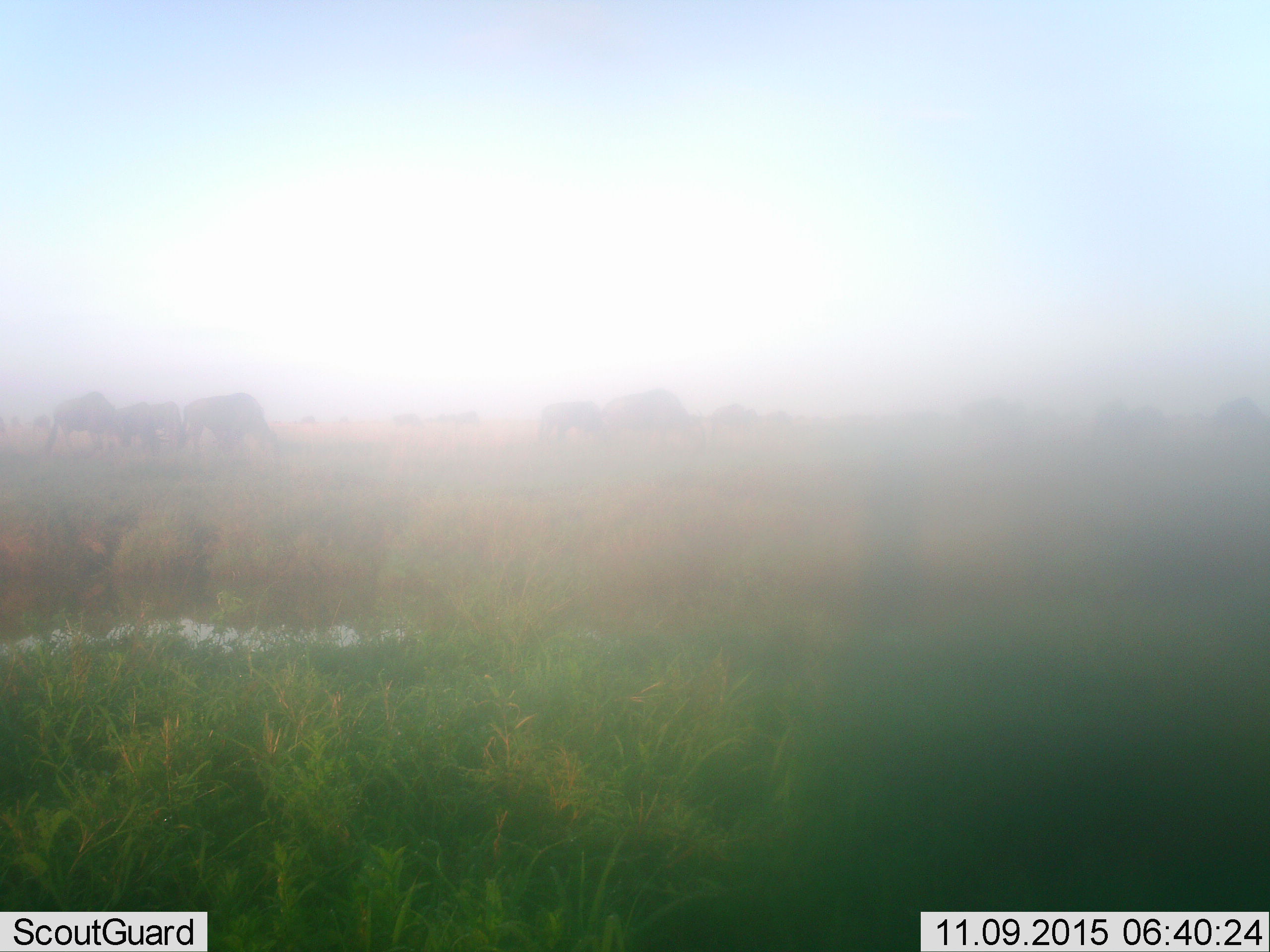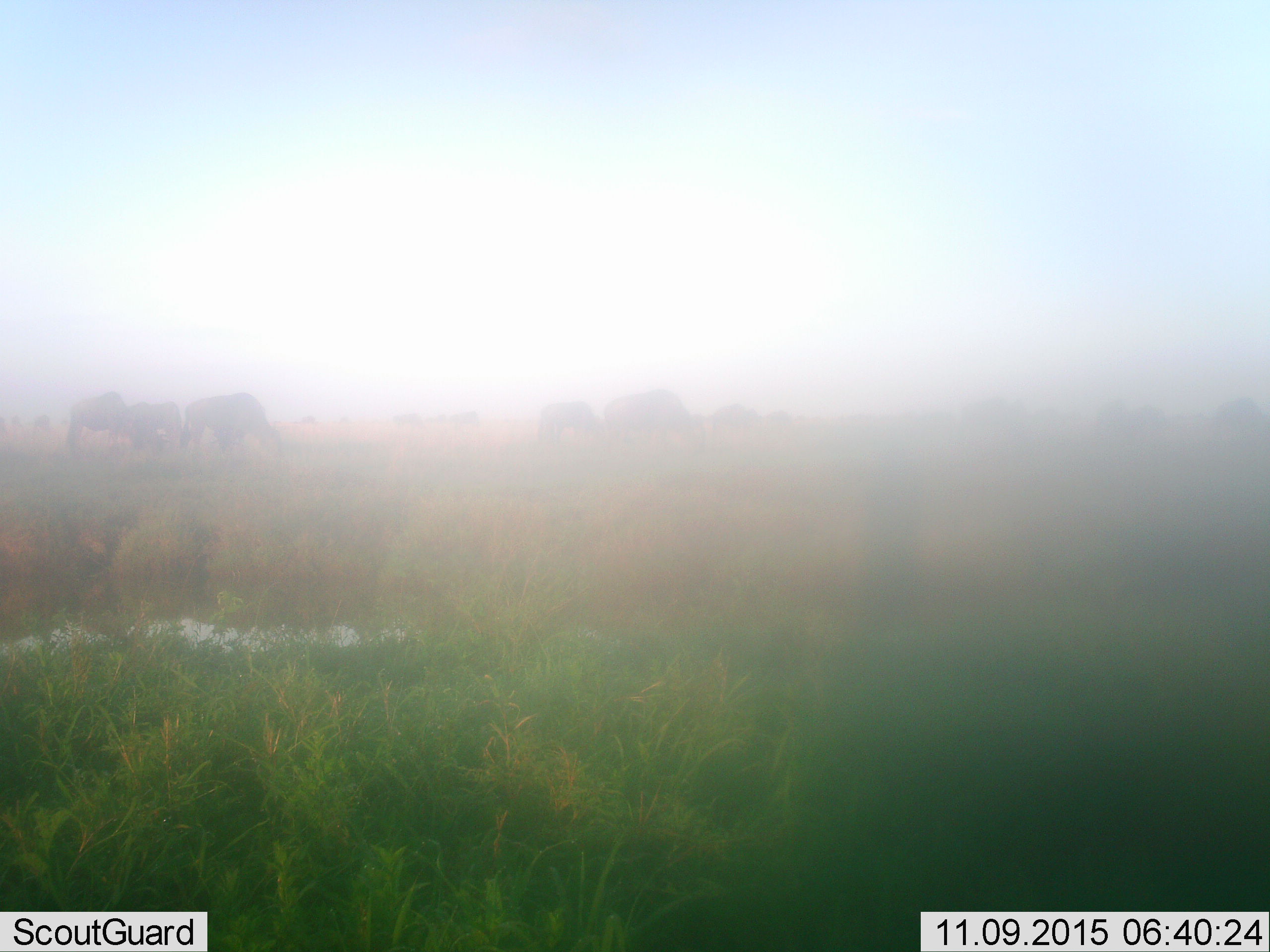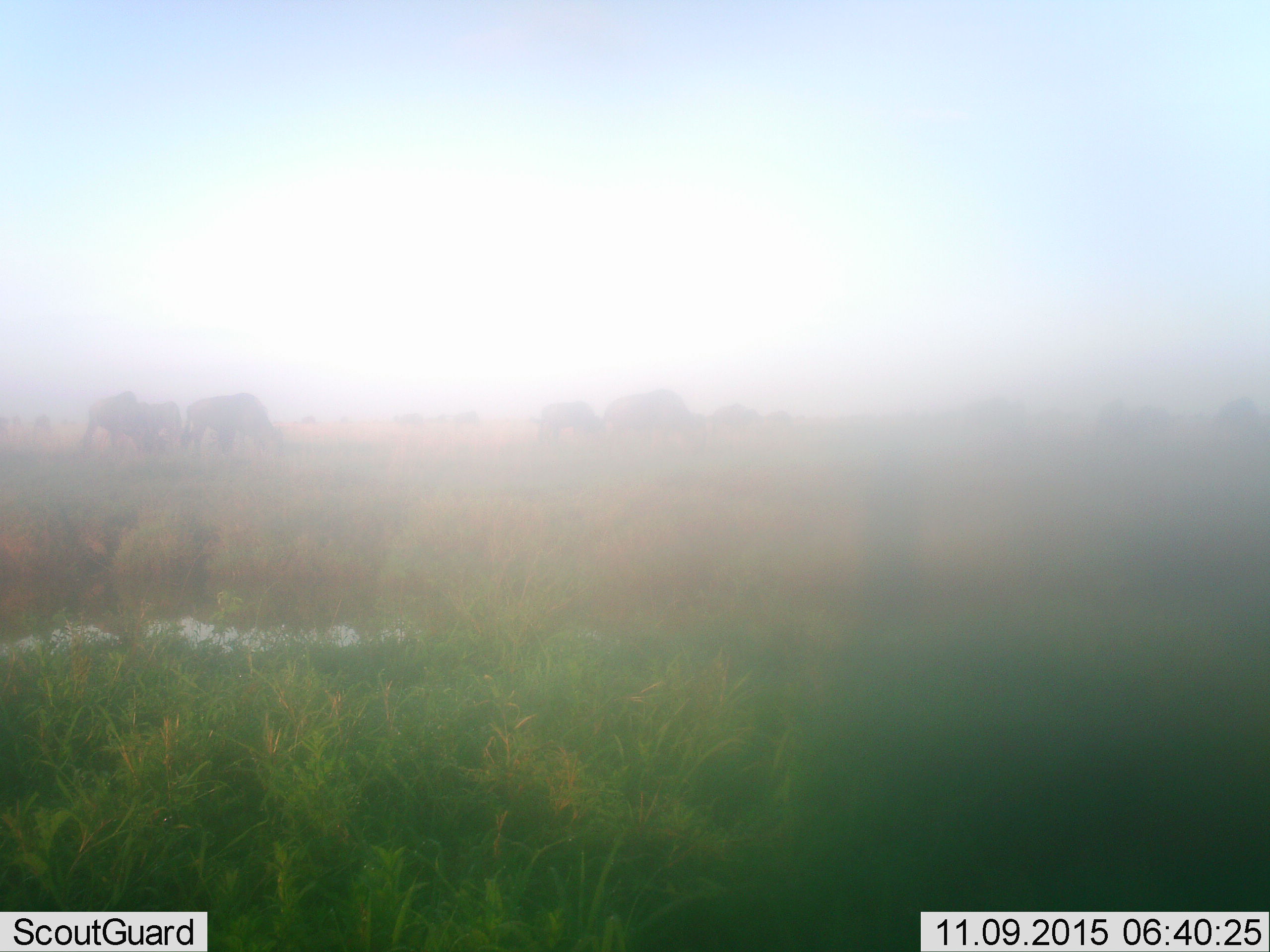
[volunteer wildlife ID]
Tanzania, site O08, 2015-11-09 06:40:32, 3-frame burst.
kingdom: Animalia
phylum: Chordata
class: Mammalia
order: Artiodactyla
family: Bovidae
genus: Connochaetes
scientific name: Connochaetes taurinus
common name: blue wildebeest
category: wildebeest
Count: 11-50.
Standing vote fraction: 20%.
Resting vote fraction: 0%.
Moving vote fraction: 20%.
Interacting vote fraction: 0%.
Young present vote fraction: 0%.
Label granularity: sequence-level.